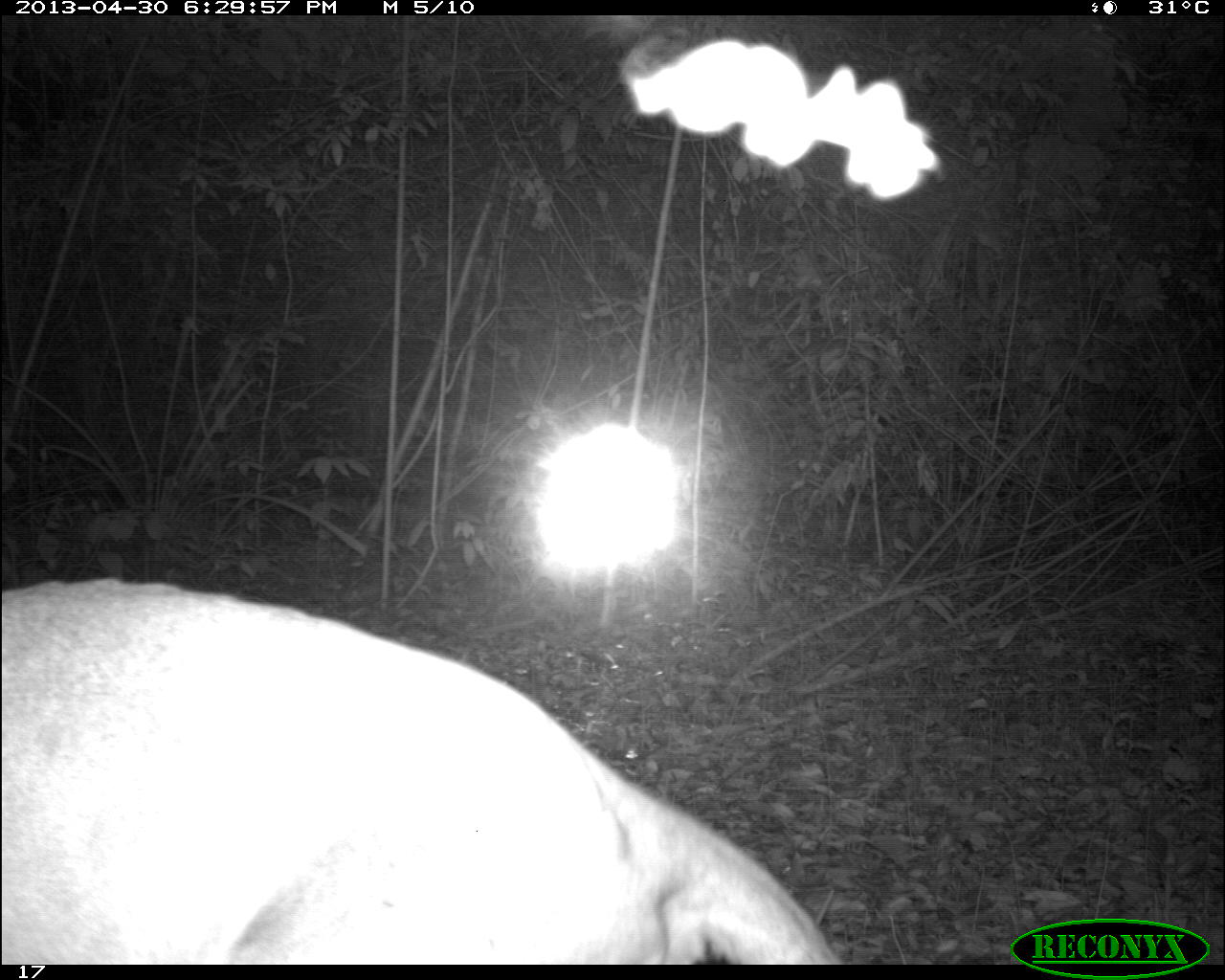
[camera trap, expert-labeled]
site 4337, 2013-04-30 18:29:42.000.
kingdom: Animalia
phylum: Chordata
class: Mammalia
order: Carnivora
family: Felidae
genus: Puma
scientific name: Puma concolor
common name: mountain lion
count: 1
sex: male